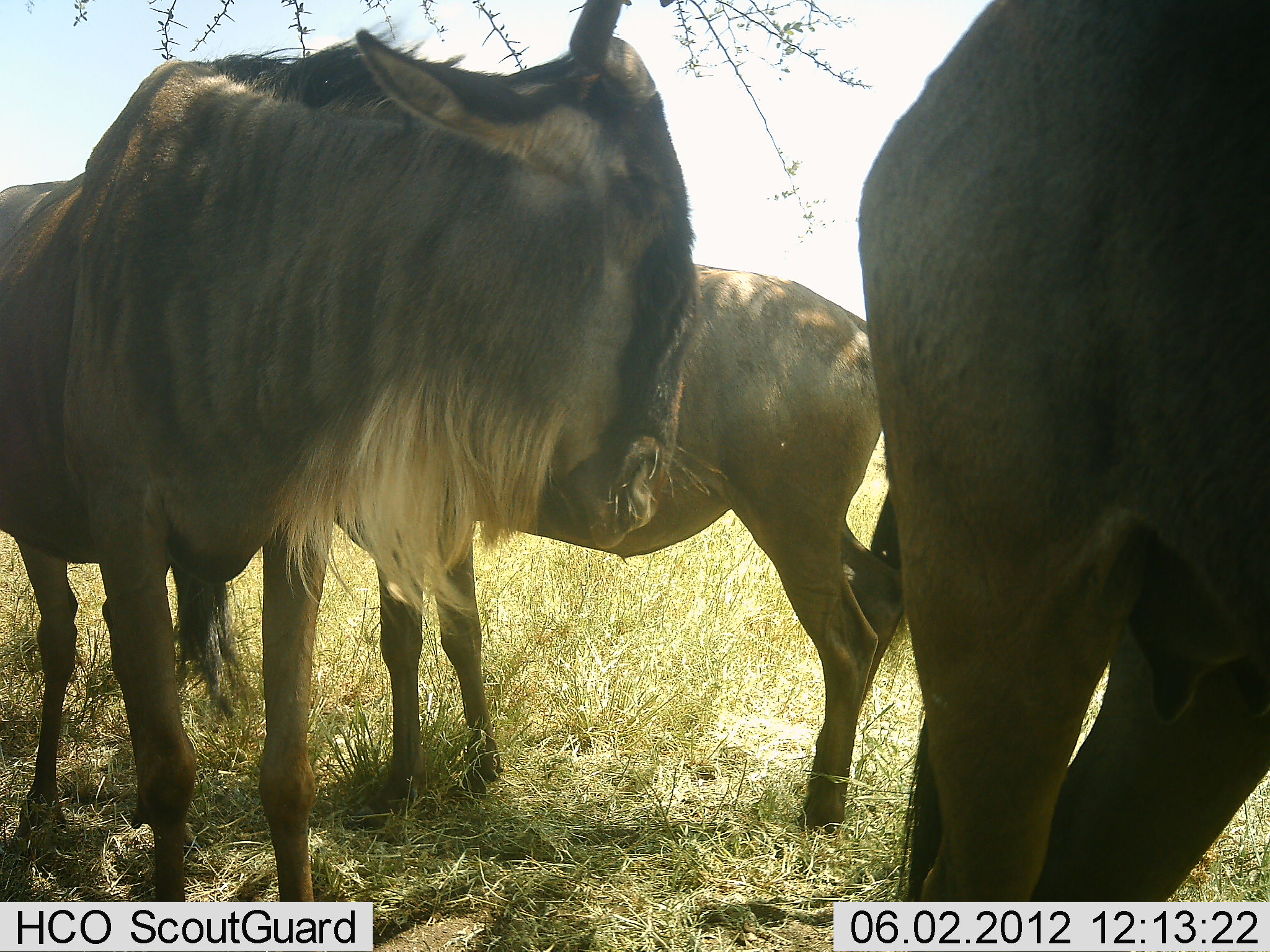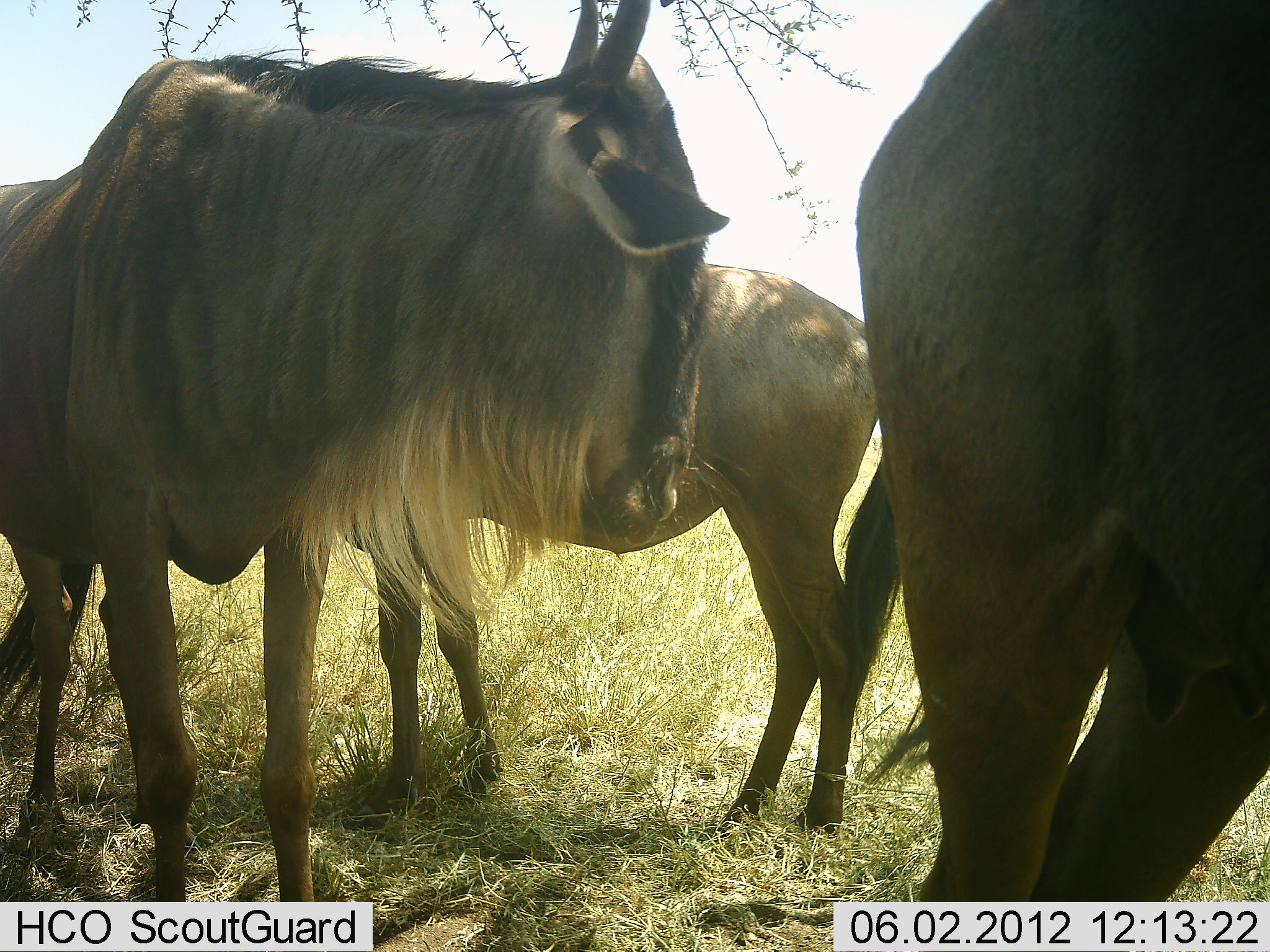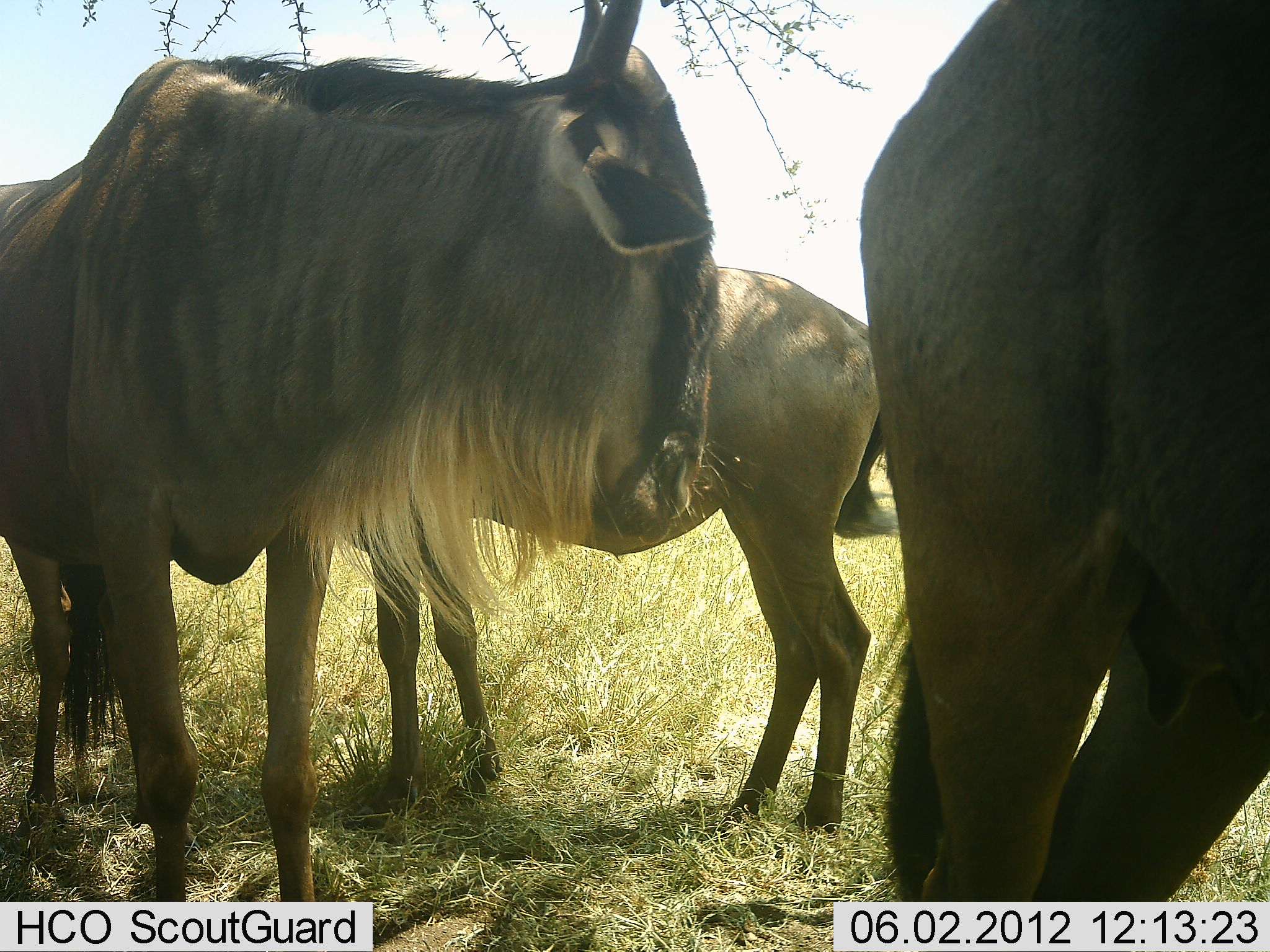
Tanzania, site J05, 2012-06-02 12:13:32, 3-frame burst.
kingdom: Animalia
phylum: Chordata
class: Mammalia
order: Artiodactyla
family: Bovidae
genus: Connochaetes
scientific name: Connochaetes taurinus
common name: blue wildebeest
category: wildebeest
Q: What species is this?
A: Wildebeest (blue wildebeest) (Connochaetes taurinus).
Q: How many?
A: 3.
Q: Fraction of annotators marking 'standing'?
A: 90%.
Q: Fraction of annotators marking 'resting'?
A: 0%.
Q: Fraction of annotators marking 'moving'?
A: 0%.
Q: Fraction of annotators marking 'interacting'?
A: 10%.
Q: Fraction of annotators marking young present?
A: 0%.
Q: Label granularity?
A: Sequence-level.